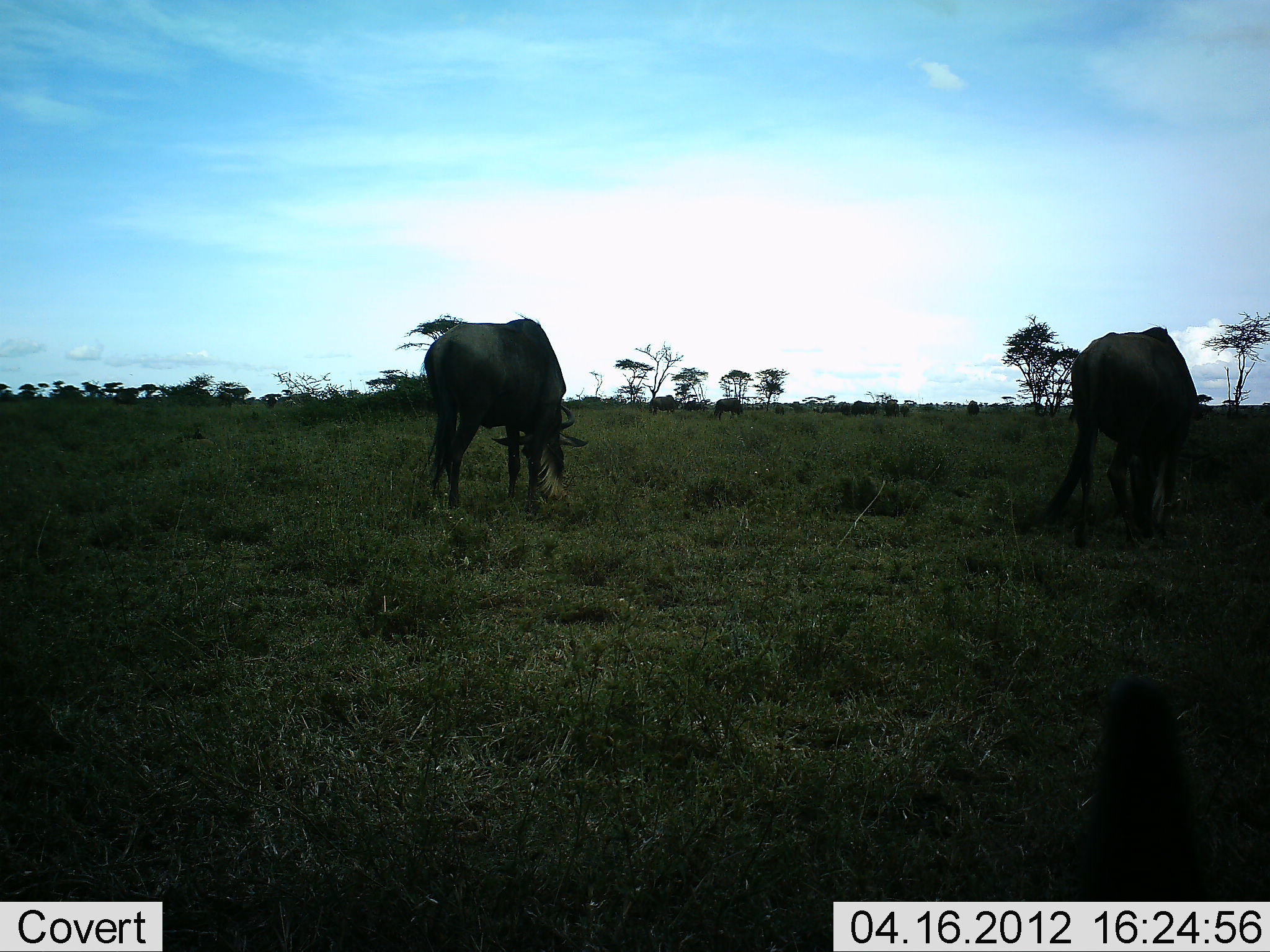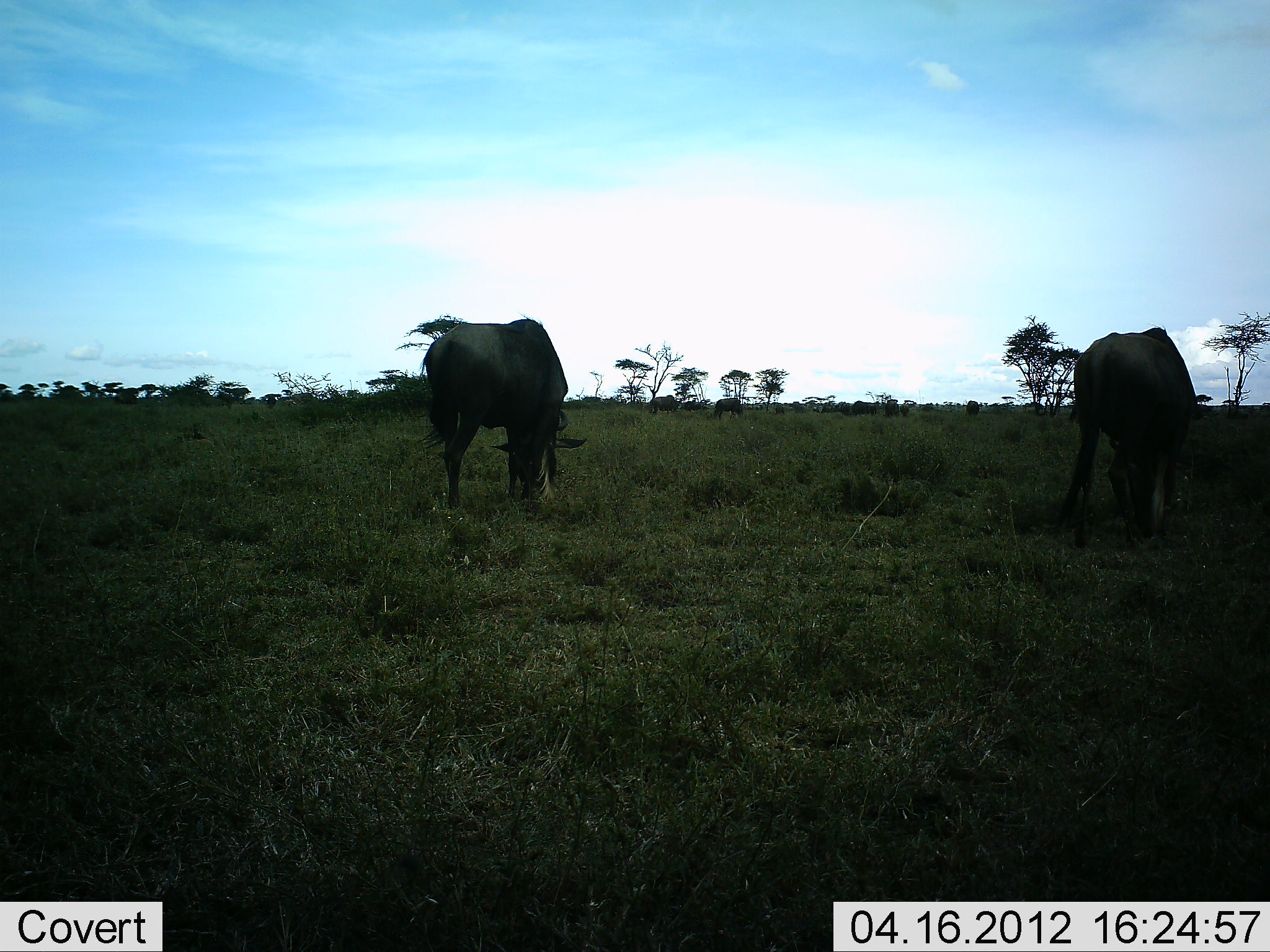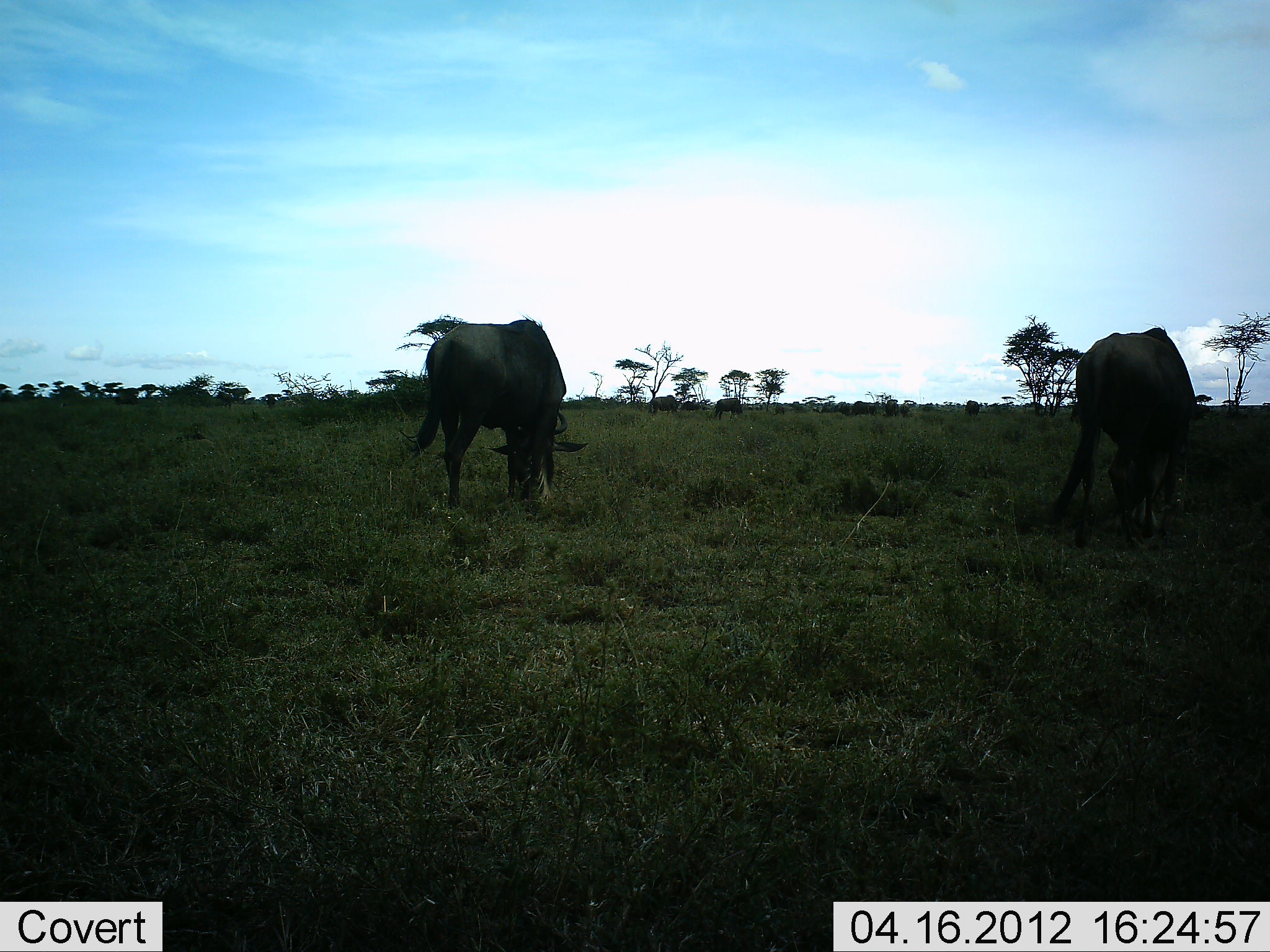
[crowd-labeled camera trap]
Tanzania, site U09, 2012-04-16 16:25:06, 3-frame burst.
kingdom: Animalia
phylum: Chordata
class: Mammalia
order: Artiodactyla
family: Bovidae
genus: Connochaetes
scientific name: Connochaetes taurinus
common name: blue wildebeest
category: wildebeest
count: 3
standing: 14%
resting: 7%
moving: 0%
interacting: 0%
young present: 0%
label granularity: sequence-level